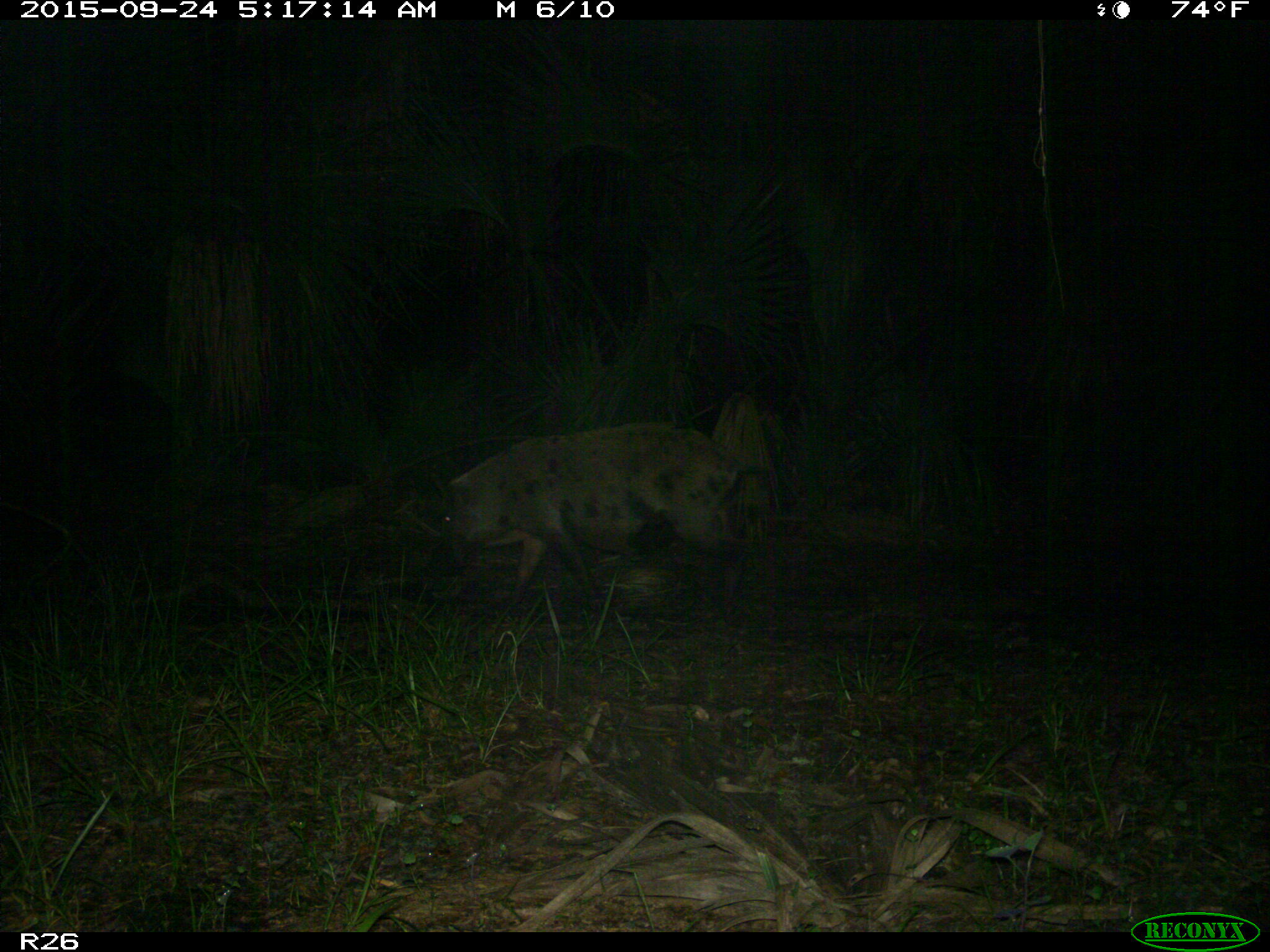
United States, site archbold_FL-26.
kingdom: Animalia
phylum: Chordata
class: Mammalia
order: Artiodactyla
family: Suidae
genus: Sus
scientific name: Sus scrofa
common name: wild boar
Sus scrofa (wild boar).